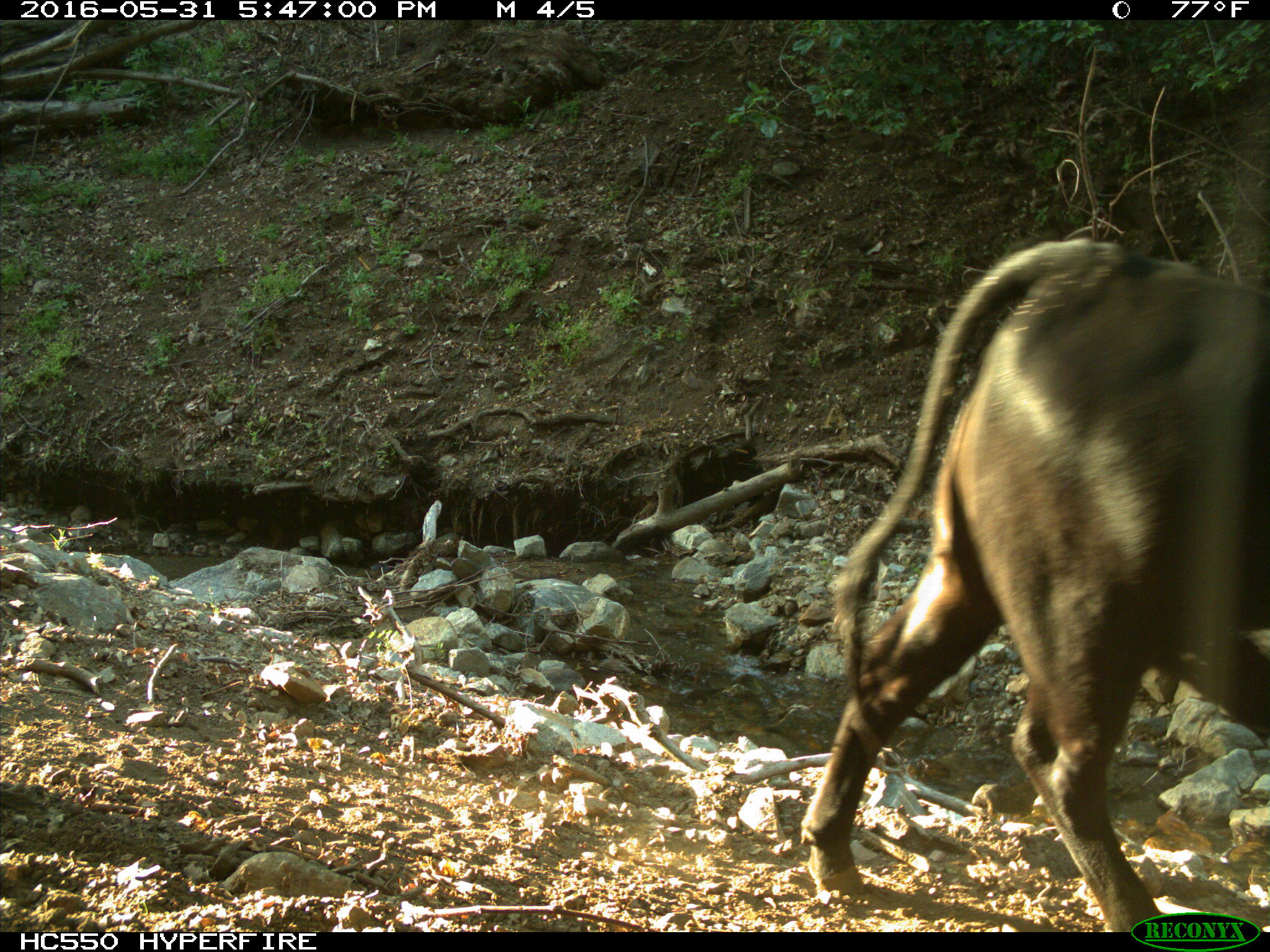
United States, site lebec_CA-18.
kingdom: Animalia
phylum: Chordata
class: Mammalia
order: Artiodactyla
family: Bovidae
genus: Bos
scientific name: Bos taurus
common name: domestic cow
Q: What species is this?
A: Bos taurus (domestic cow).